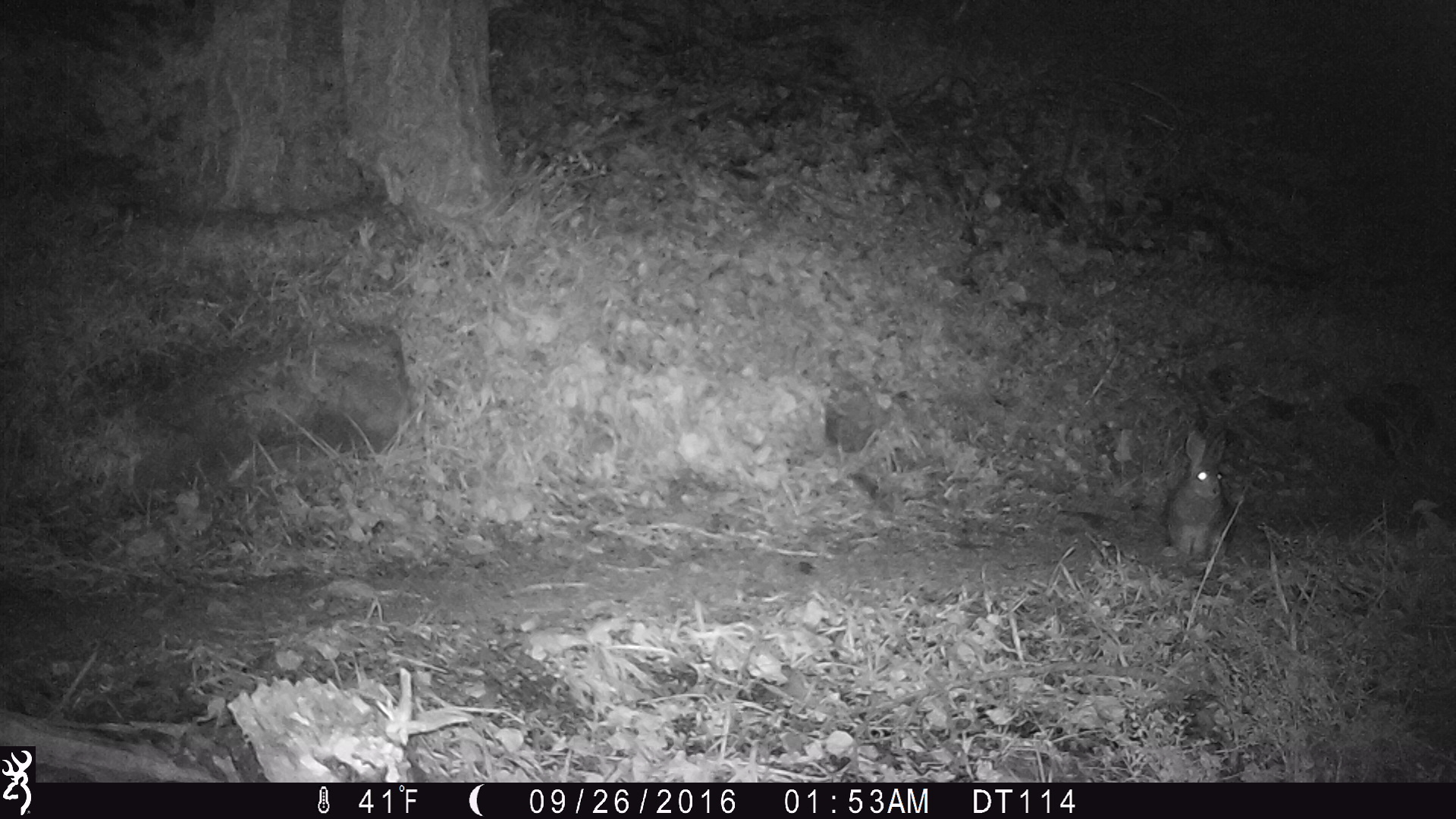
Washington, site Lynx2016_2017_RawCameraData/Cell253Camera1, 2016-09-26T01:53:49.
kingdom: Animalia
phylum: Chordata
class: Mammalia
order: Lagomorpha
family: Leporidae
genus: Lepus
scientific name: Lepus americanus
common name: snowshoe hare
Lepus americanus (snowshoe hare). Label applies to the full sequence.